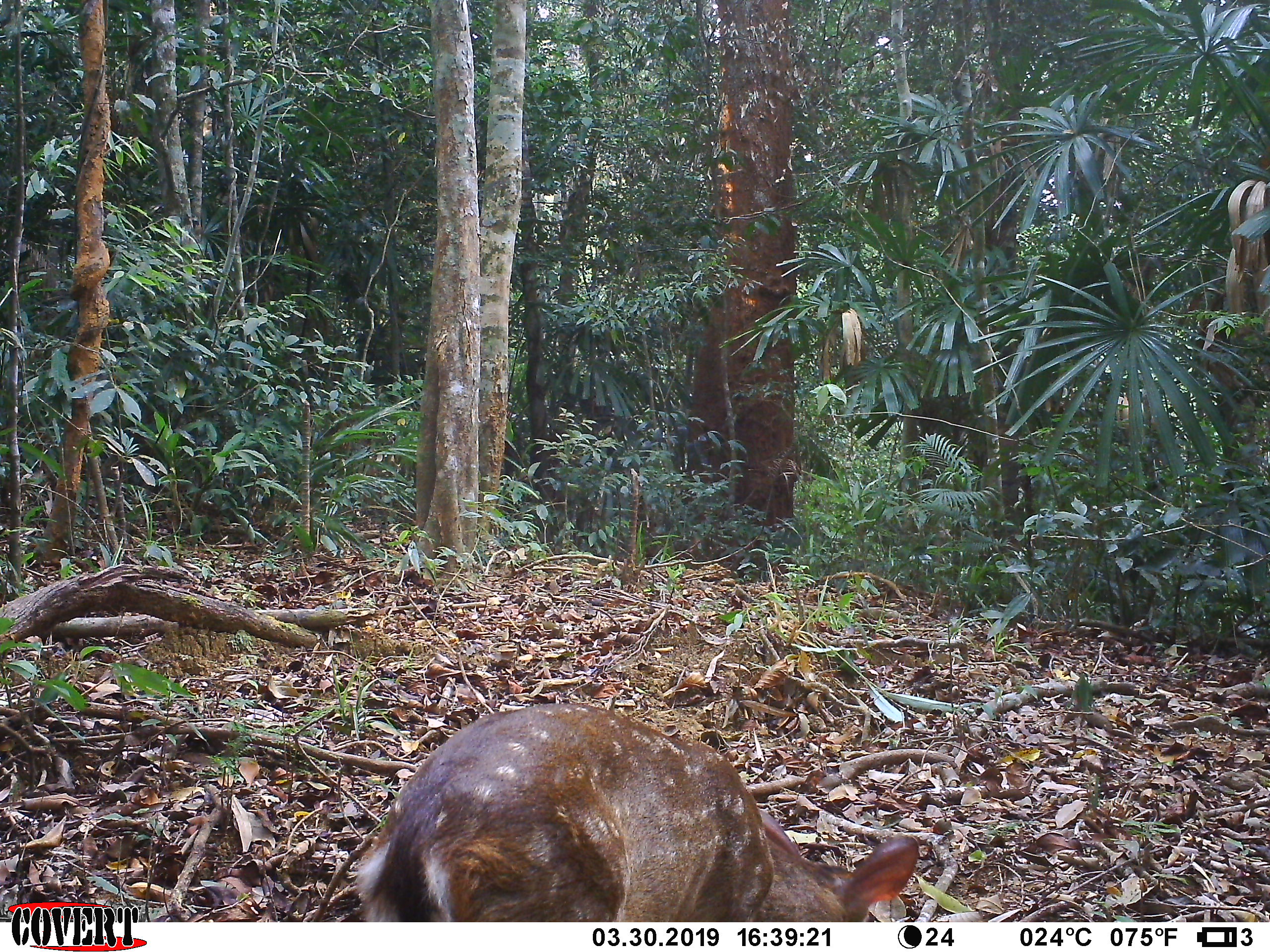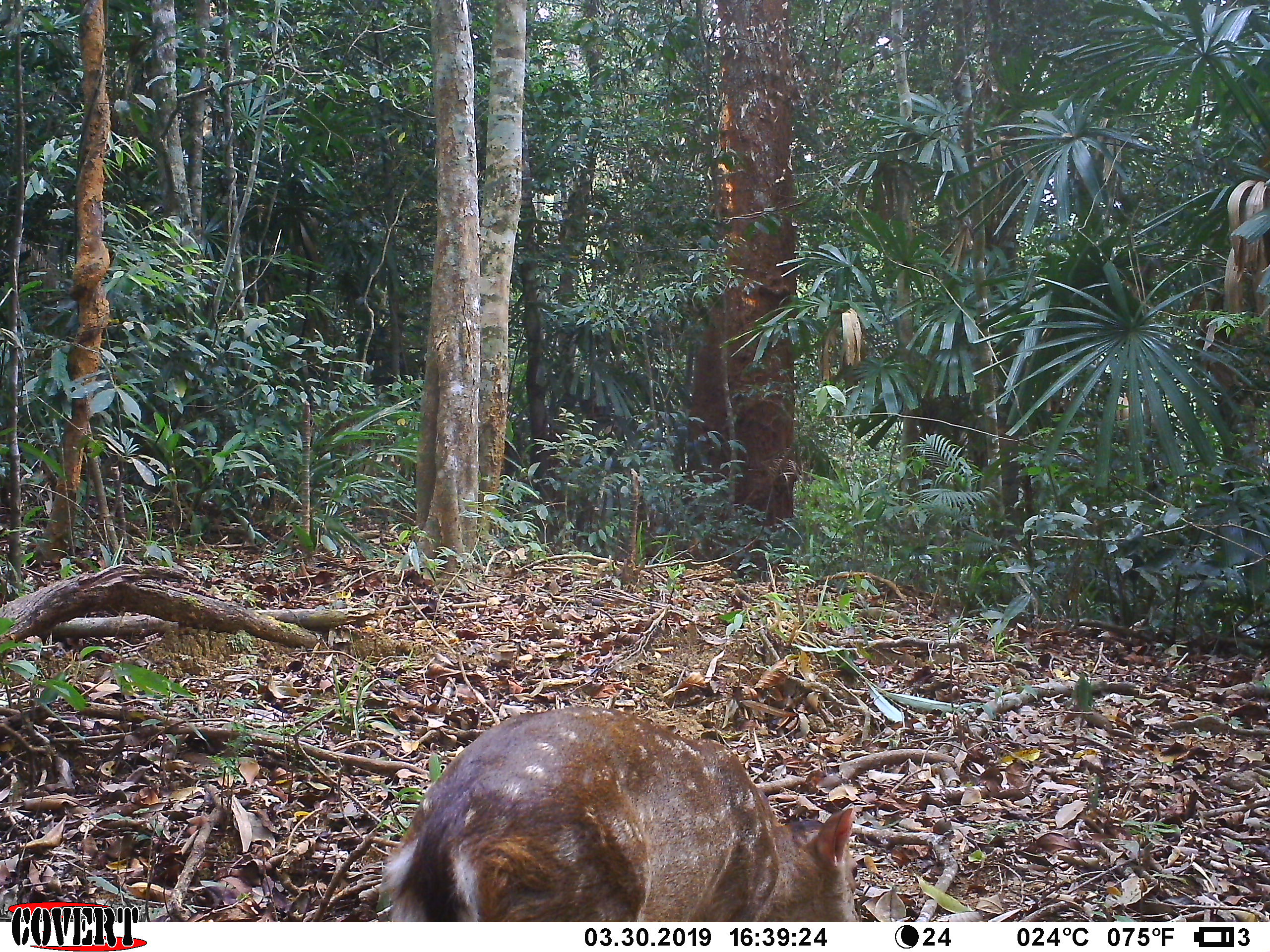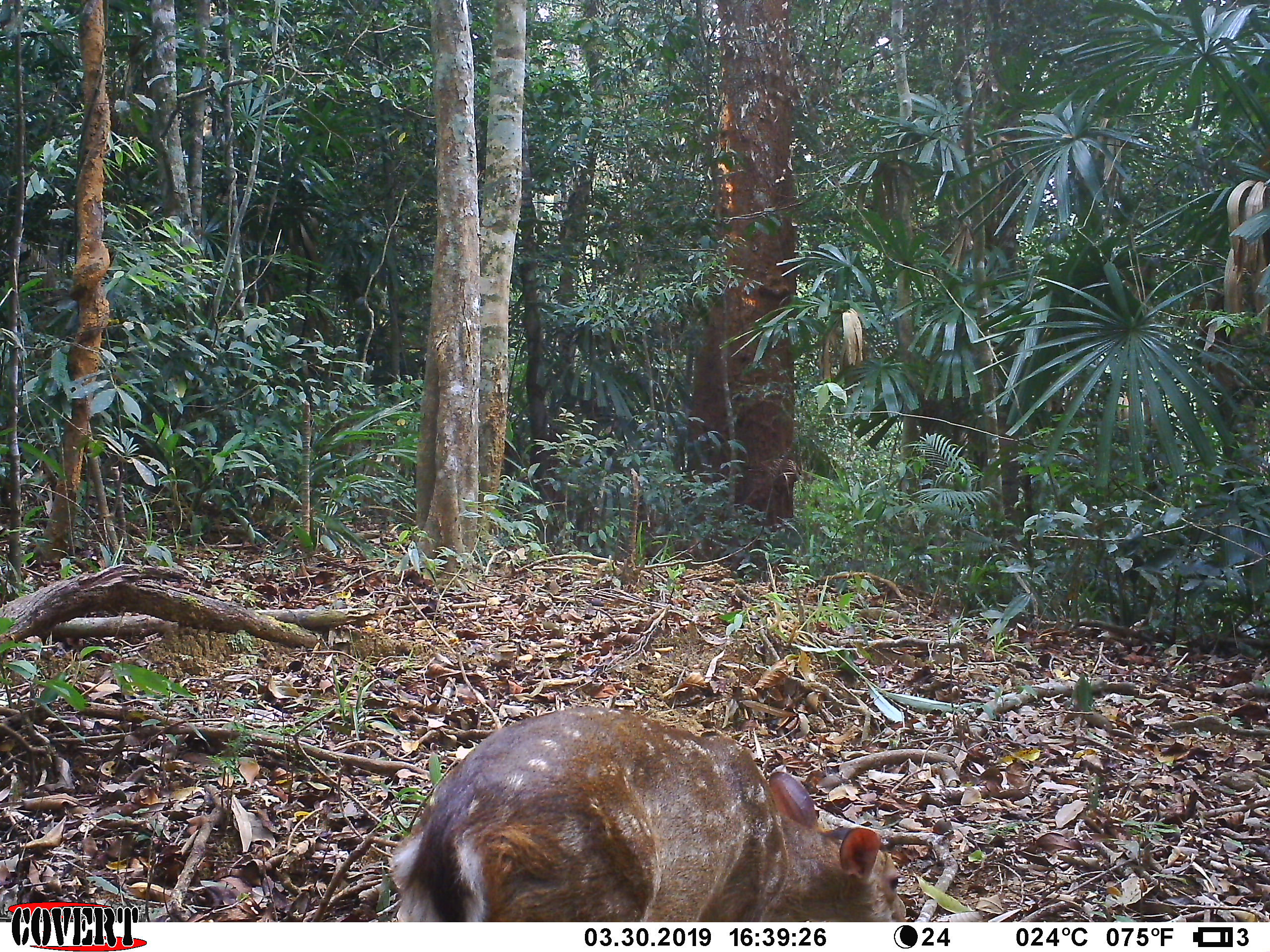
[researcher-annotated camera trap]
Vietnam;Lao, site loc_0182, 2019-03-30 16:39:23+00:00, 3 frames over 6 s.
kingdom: Animalia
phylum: Chordata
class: Mammalia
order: Artiodactyla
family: Cervidae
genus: Muntiacus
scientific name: Muntiacus vuquangensis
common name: large-antlered muntjac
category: large antlered muntjac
Large antlered muntjac (large-antlered muntjac) (Muntiacus vuquangensis). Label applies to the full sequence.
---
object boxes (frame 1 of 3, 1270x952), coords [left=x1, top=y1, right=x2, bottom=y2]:
large antlered muntjac: [left=356, top=702, right=920, bottom=922]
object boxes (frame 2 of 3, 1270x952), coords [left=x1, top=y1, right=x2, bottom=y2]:
large antlered muntjac: [left=378, top=705, right=860, bottom=921]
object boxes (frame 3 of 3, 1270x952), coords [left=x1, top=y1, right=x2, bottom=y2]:
large antlered muntjac: [left=387, top=705, right=907, bottom=921]